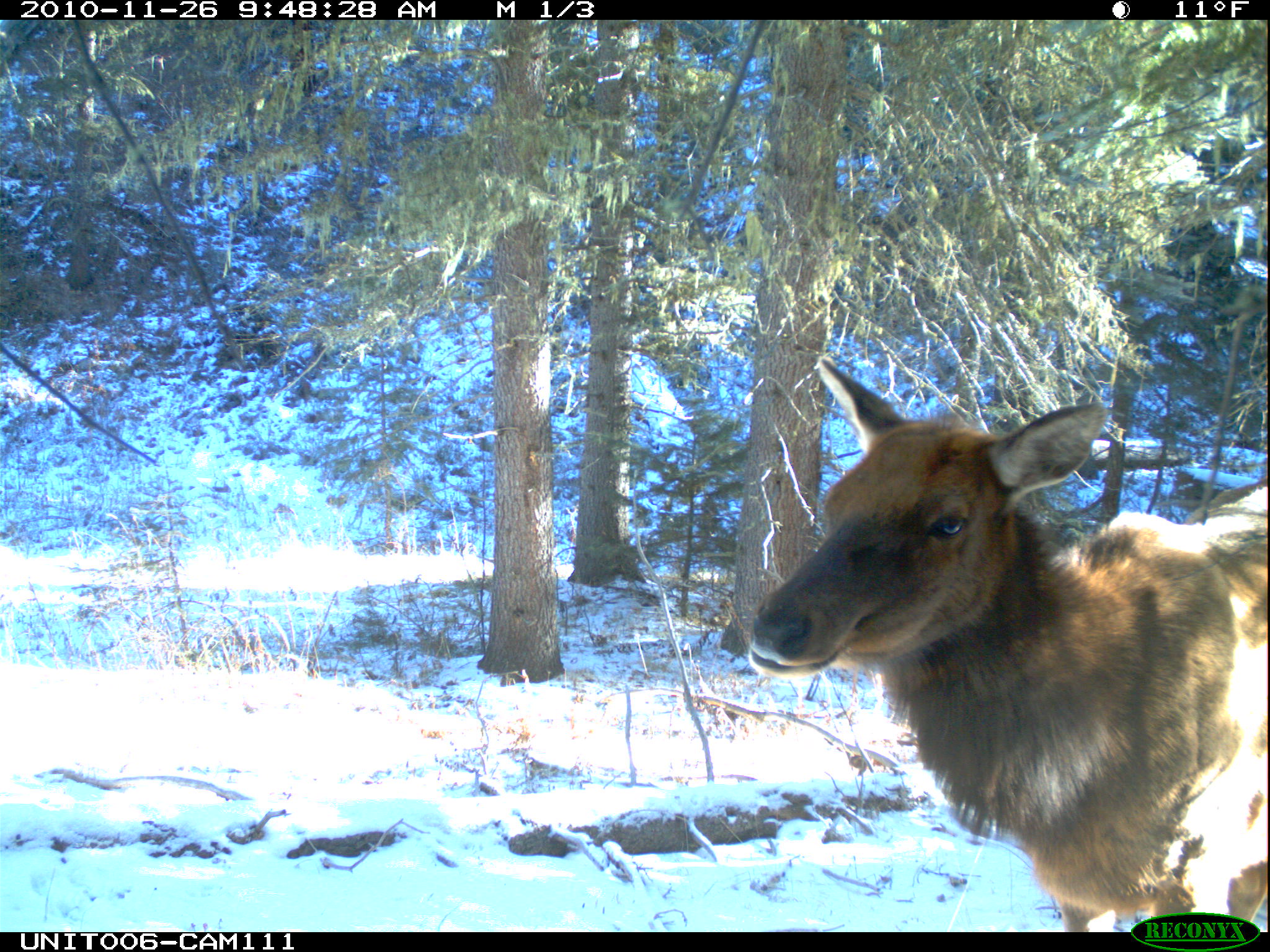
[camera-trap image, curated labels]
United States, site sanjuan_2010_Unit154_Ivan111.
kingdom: Animalia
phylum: Chordata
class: Mammalia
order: Artiodactyla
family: Cervidae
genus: Cervus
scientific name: Cervus elaphus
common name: red deer